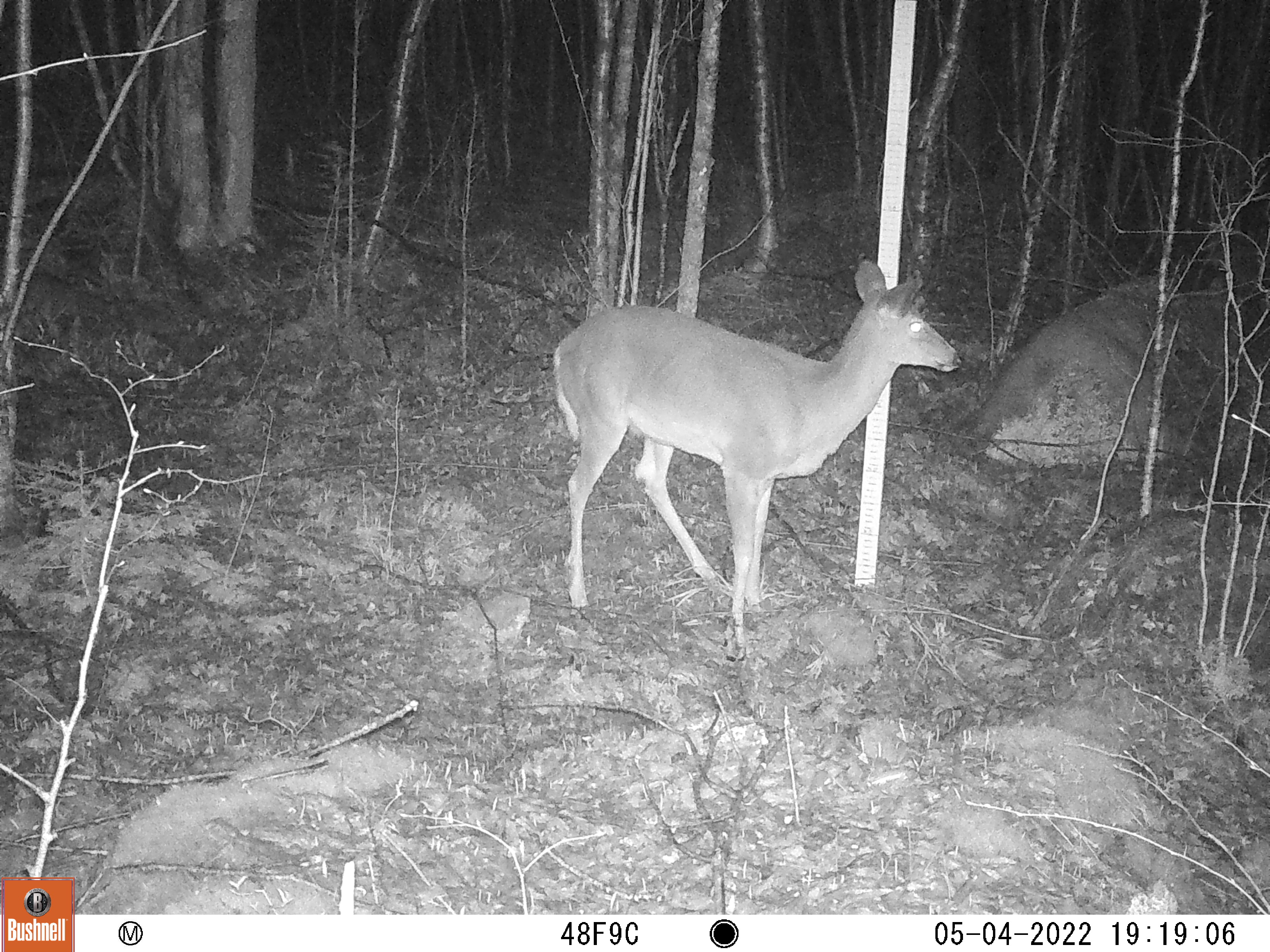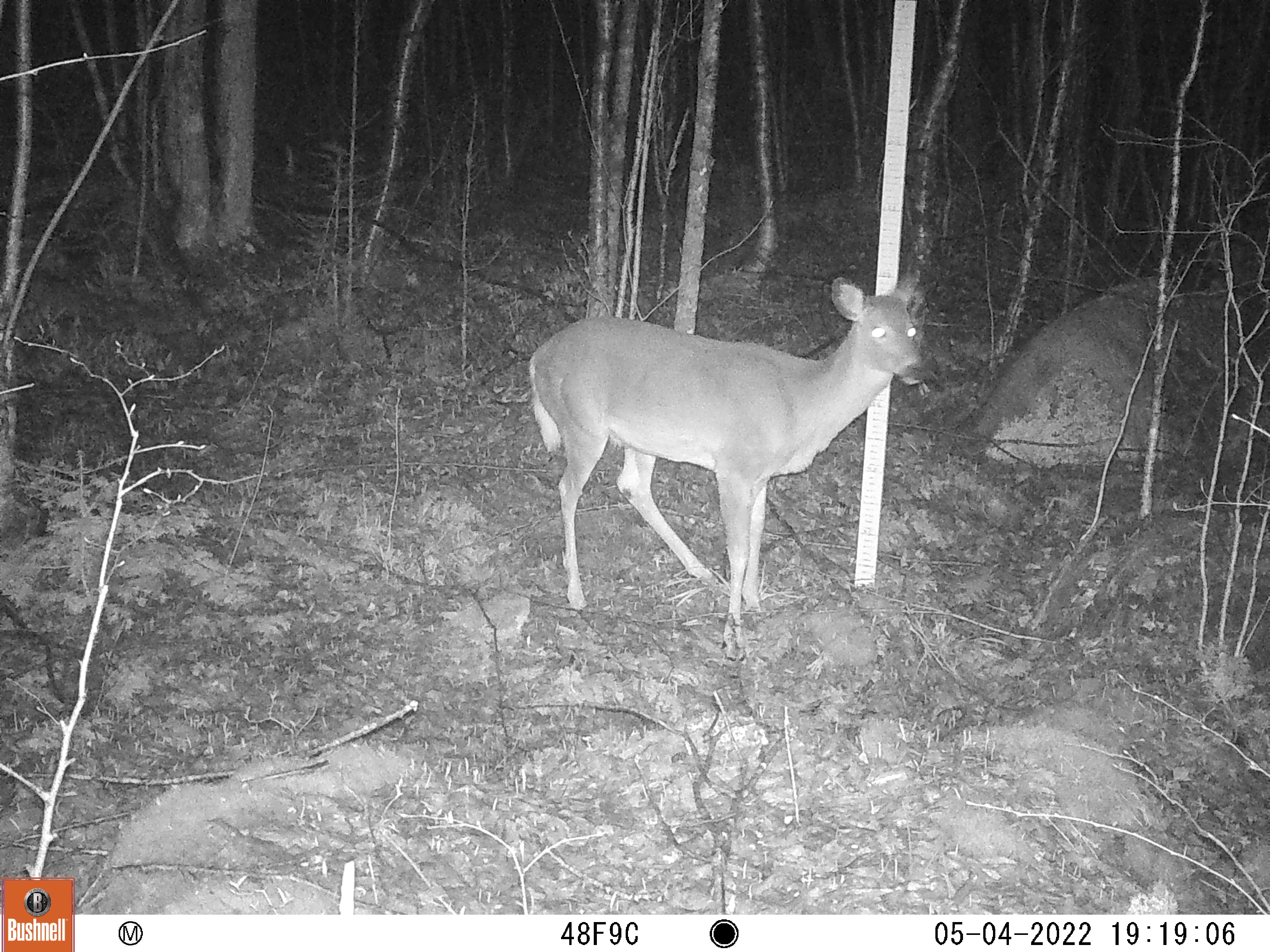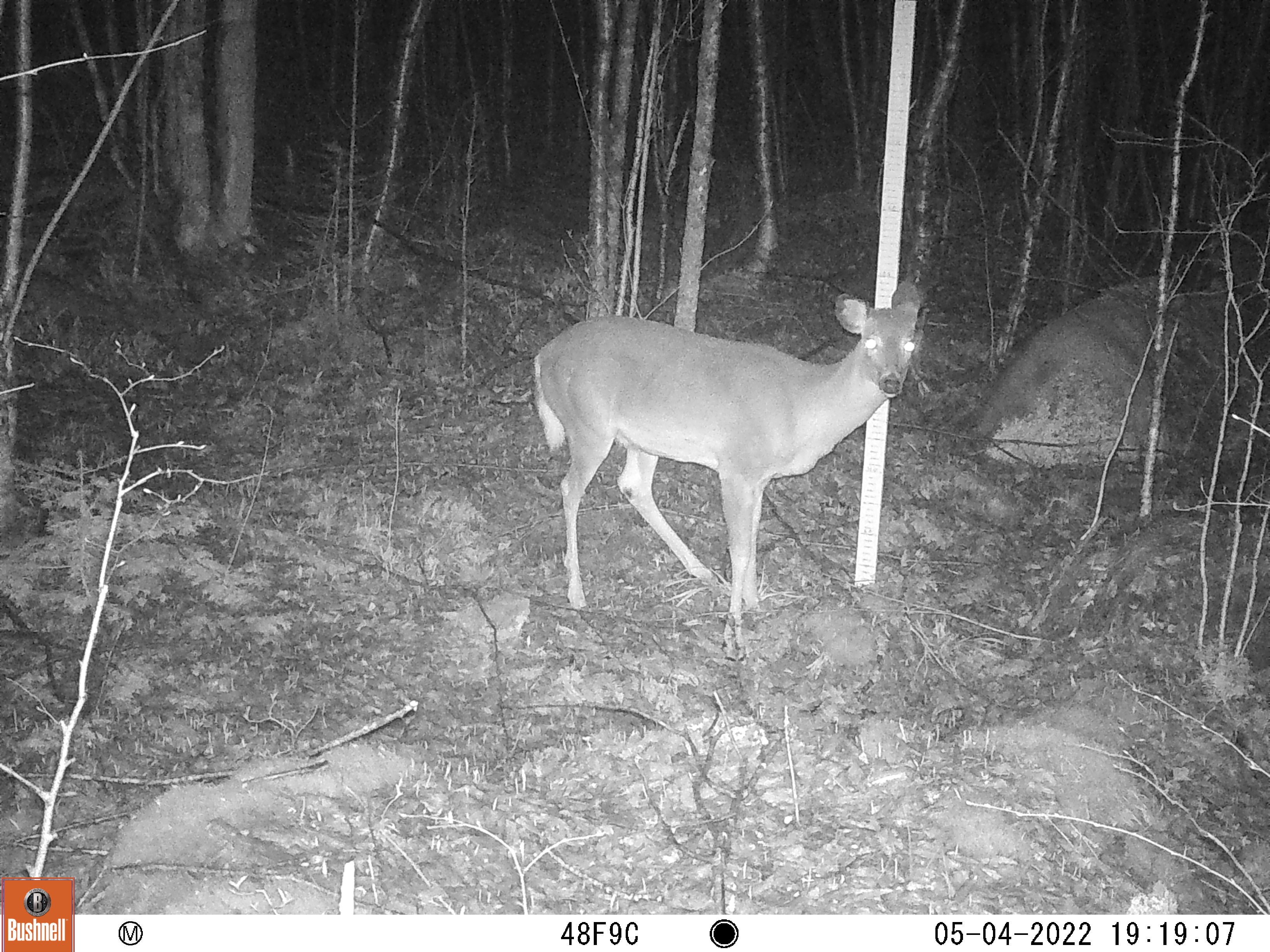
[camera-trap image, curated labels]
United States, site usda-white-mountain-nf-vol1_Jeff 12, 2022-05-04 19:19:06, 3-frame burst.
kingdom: Animalia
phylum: Chordata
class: Mammalia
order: Artiodactyla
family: Cervidae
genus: Odocoileus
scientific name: Odocoileus virginianus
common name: white-tailed deer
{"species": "white-tailed deer (Odocoileus virginianus)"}